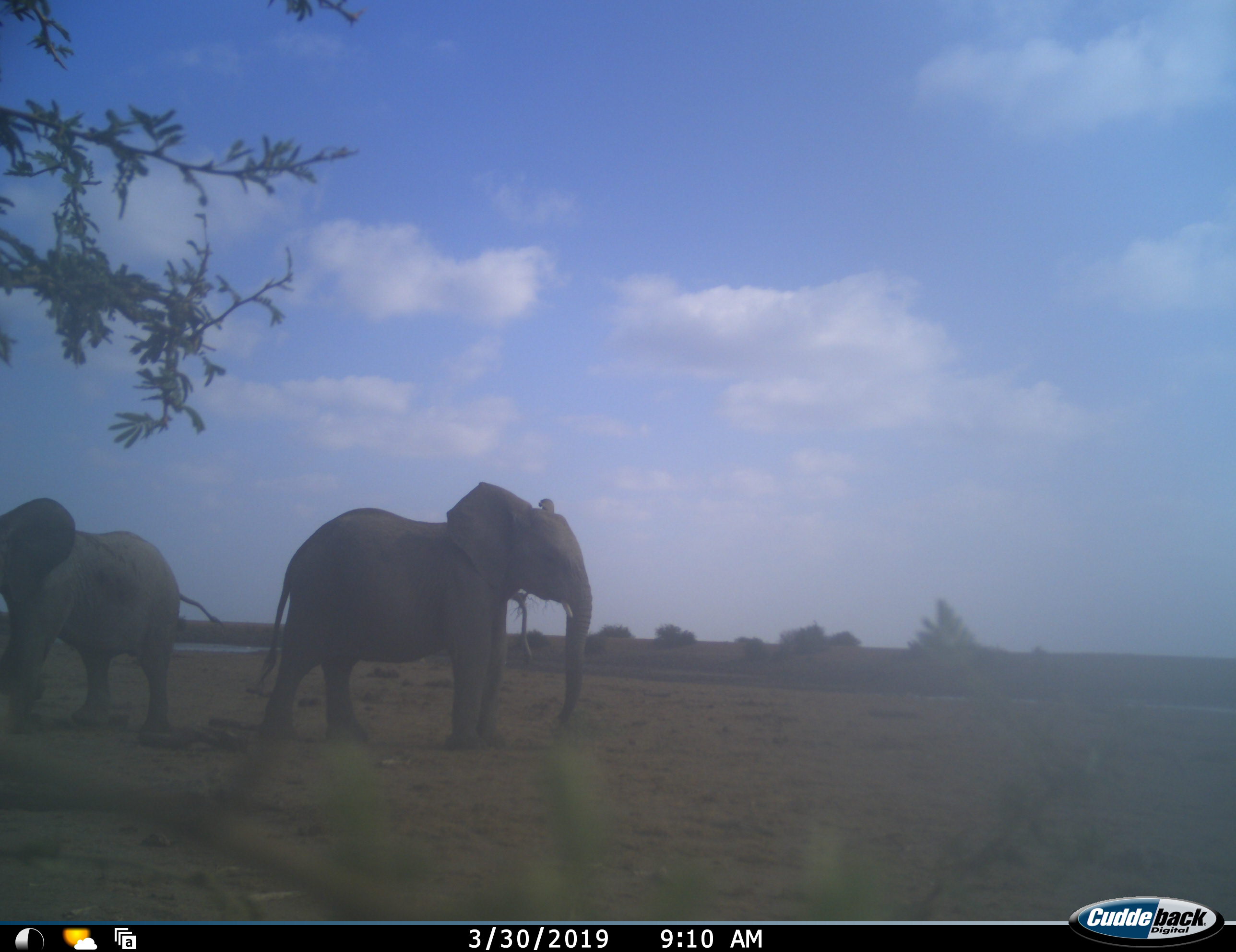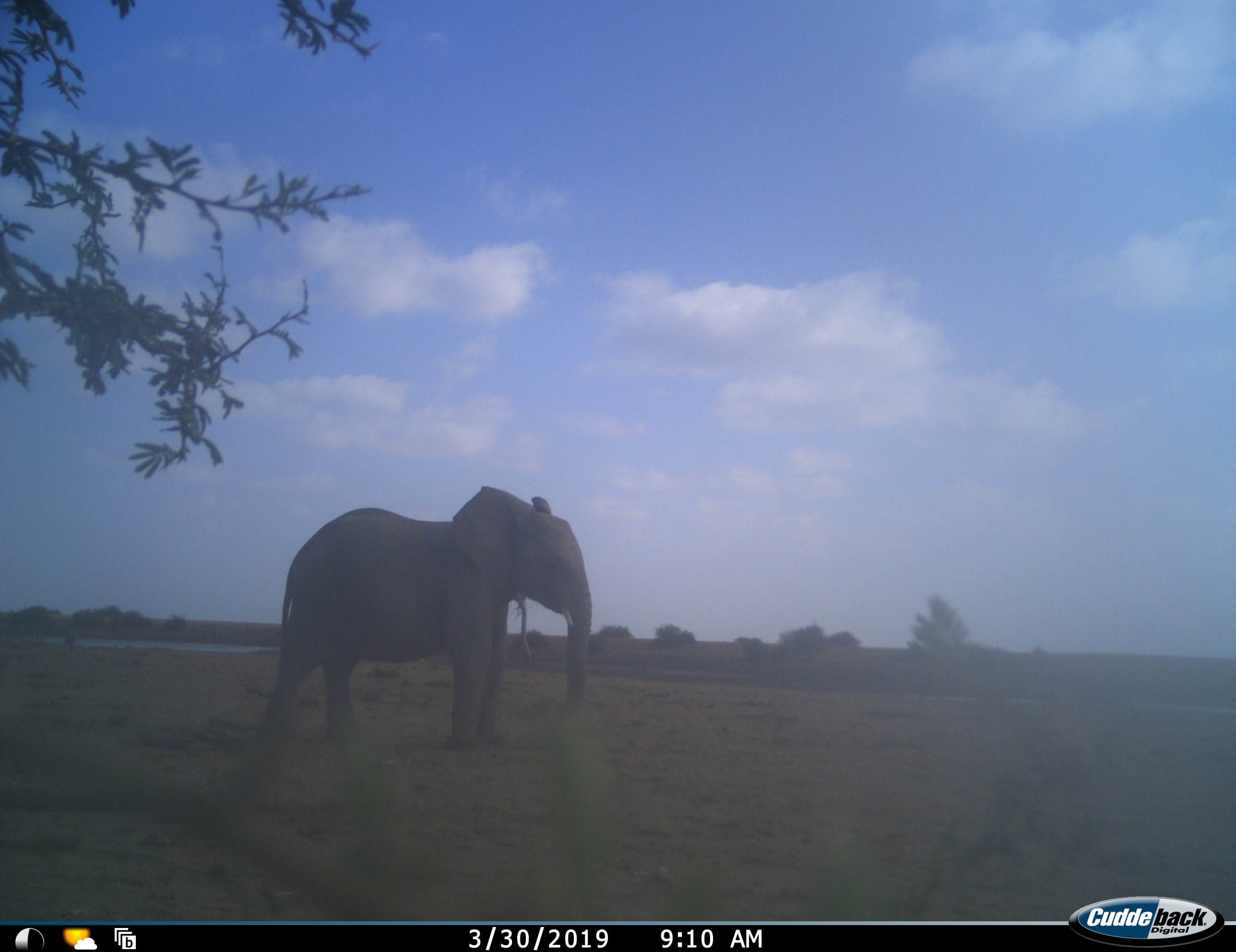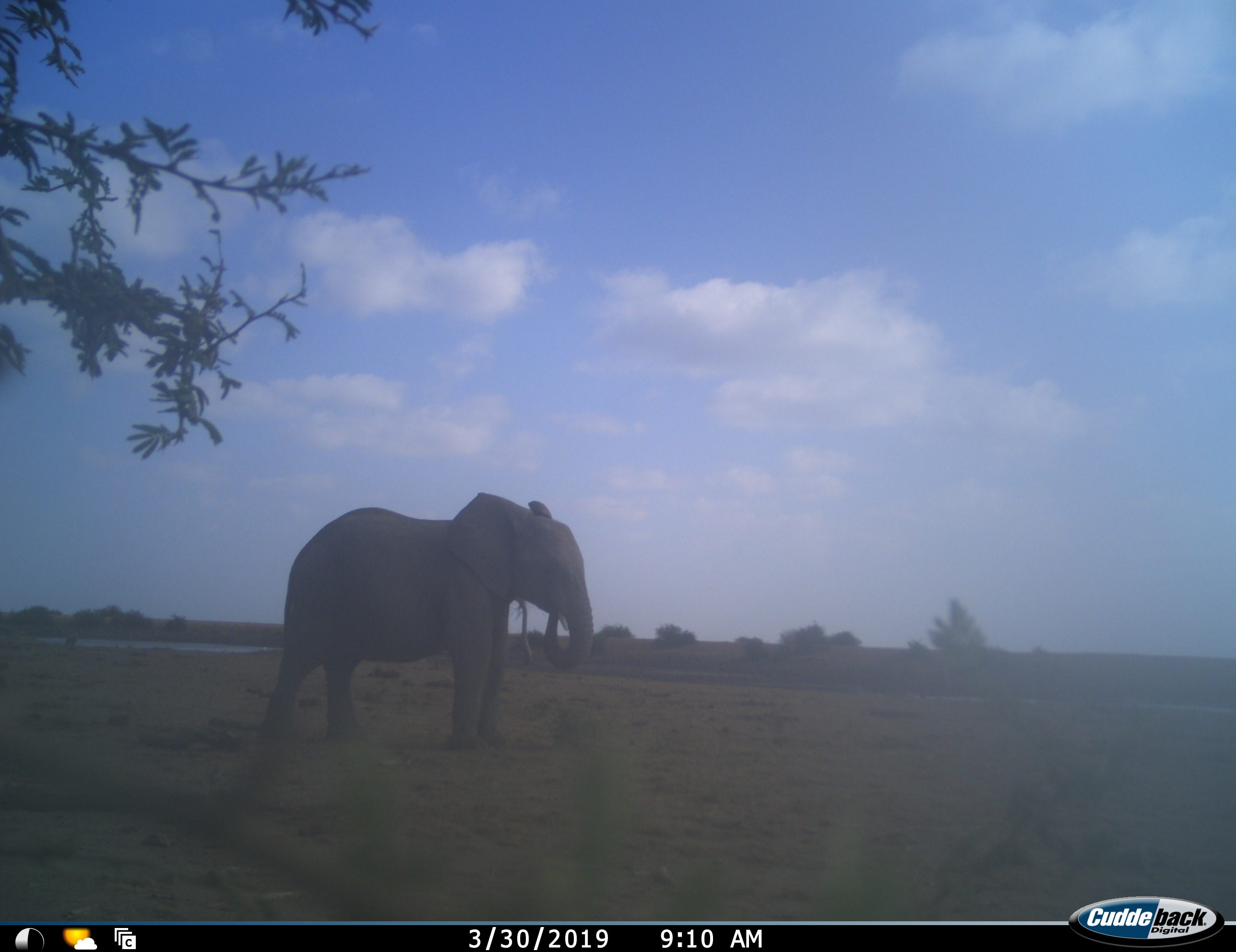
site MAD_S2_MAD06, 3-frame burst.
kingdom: Animalia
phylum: Chordata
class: Mammalia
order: Proboscidea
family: Elephantidae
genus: Loxodonta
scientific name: Loxodonta africana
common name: african bush elephant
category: elephant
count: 2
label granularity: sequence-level